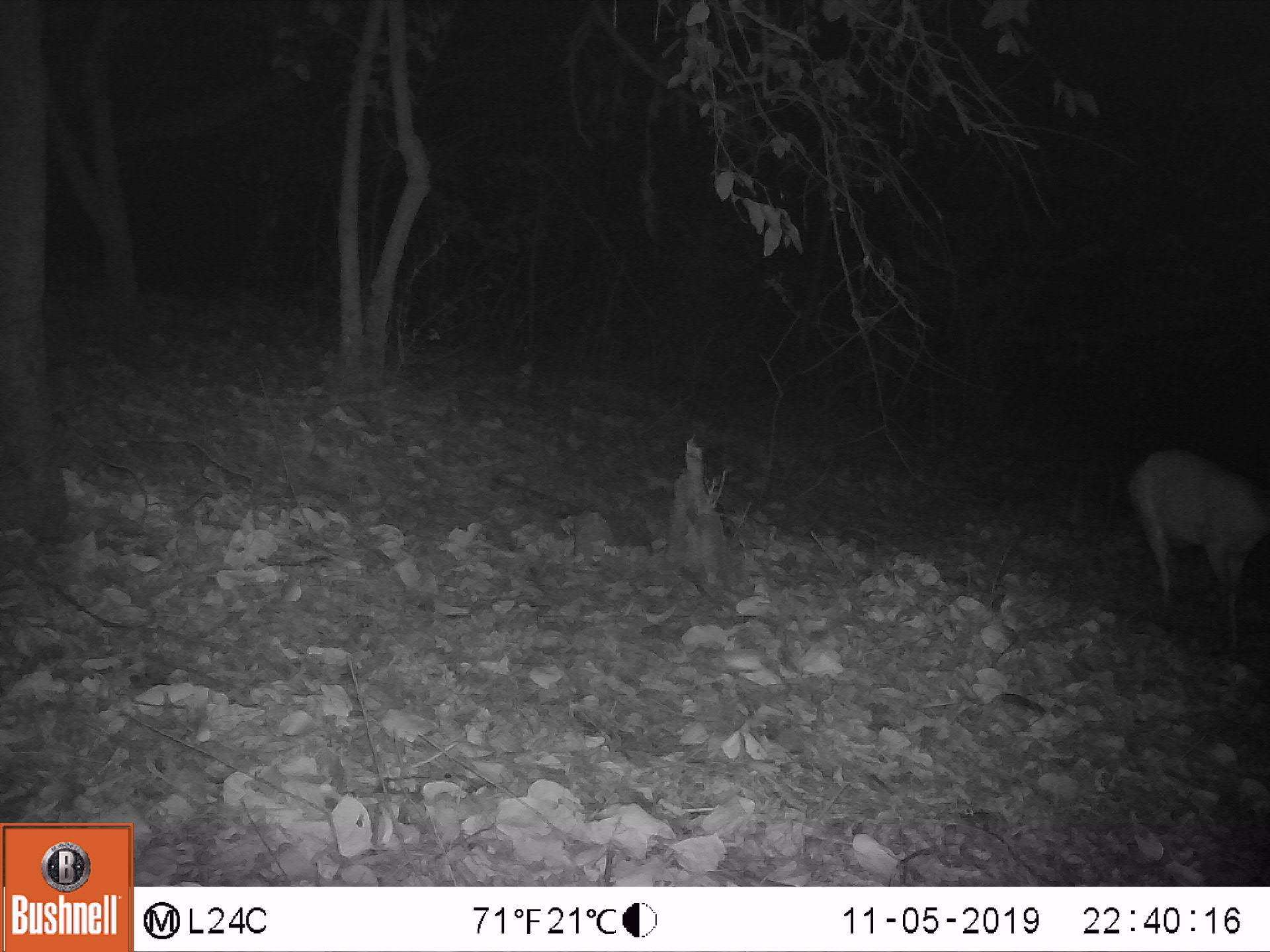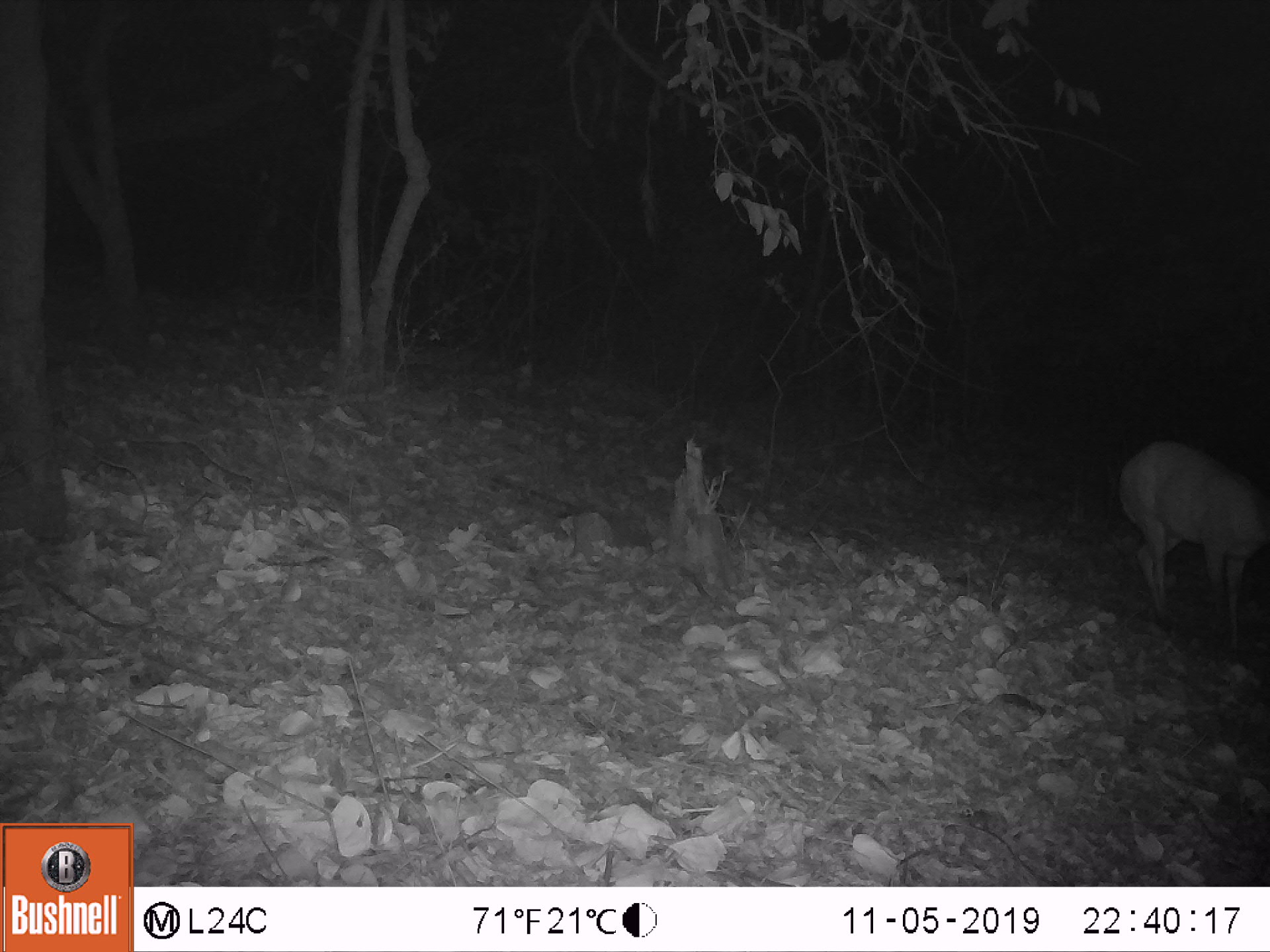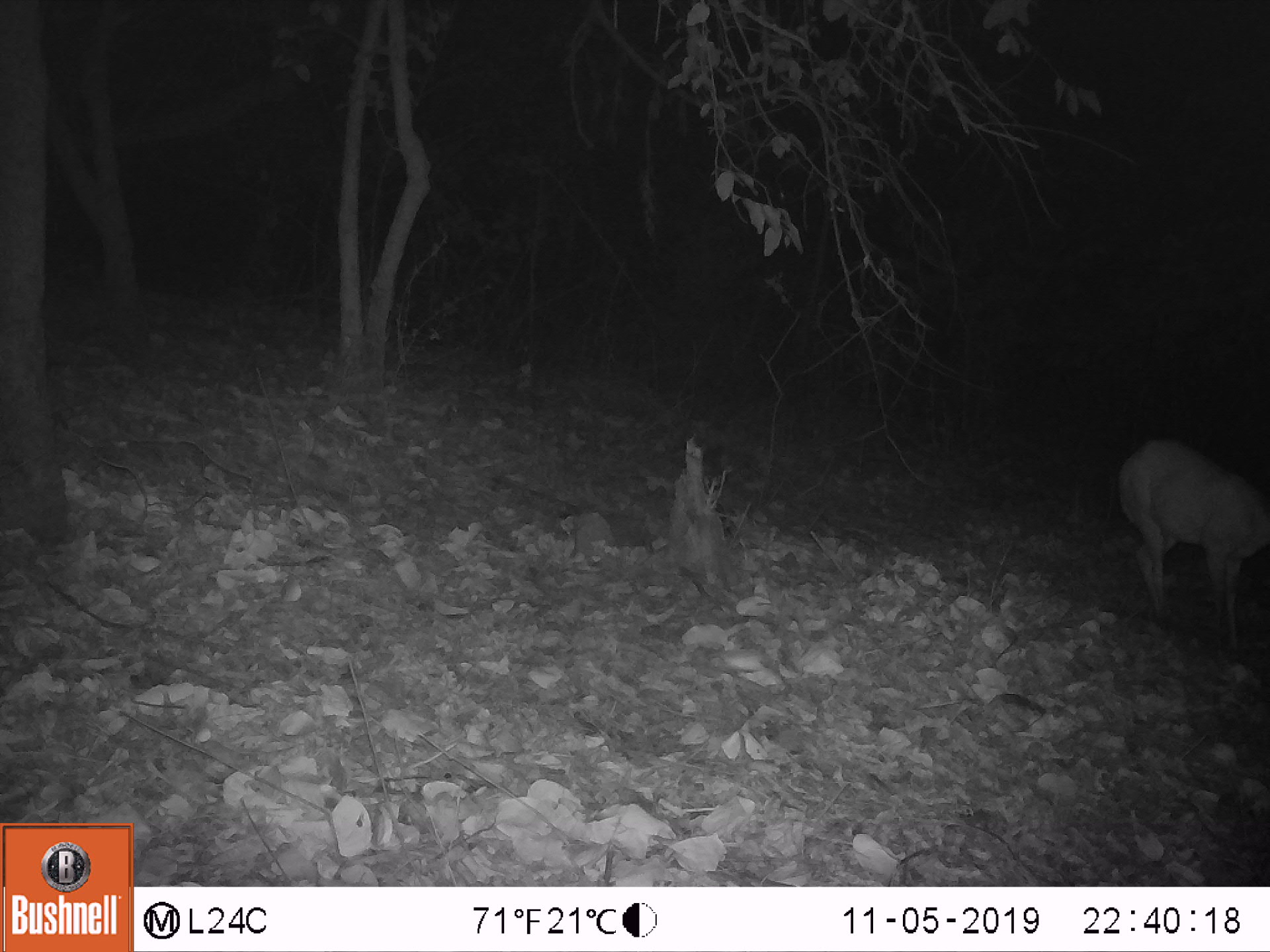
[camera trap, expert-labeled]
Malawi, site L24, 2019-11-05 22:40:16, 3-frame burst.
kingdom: Animalia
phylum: Chordata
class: Mammalia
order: Artiodactyla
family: Bovidae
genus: Tragelaphus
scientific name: Tragelaphus sylvaticus sylvaticus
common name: cape bushbuck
Cape bushbuck (Tragelaphus sylvaticus sylvaticus), count 1.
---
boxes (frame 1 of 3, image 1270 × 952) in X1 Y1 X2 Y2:
cape bushbuck: 1120 444 1269 659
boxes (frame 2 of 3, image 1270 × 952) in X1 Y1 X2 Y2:
cape bushbuck: 1107 425 1269 656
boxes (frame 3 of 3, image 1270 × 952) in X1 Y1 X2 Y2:
cape bushbuck: 1108 422 1269 662